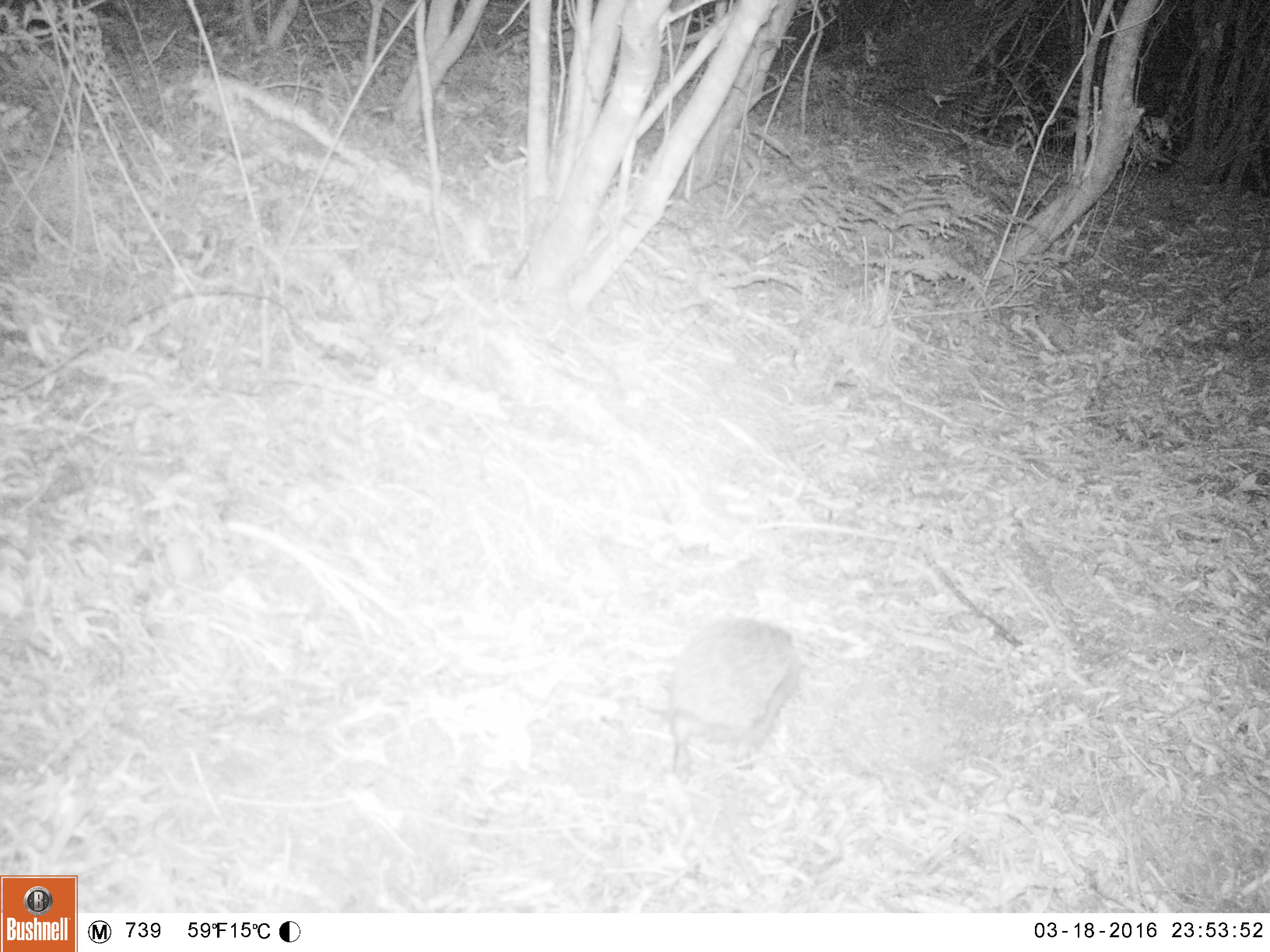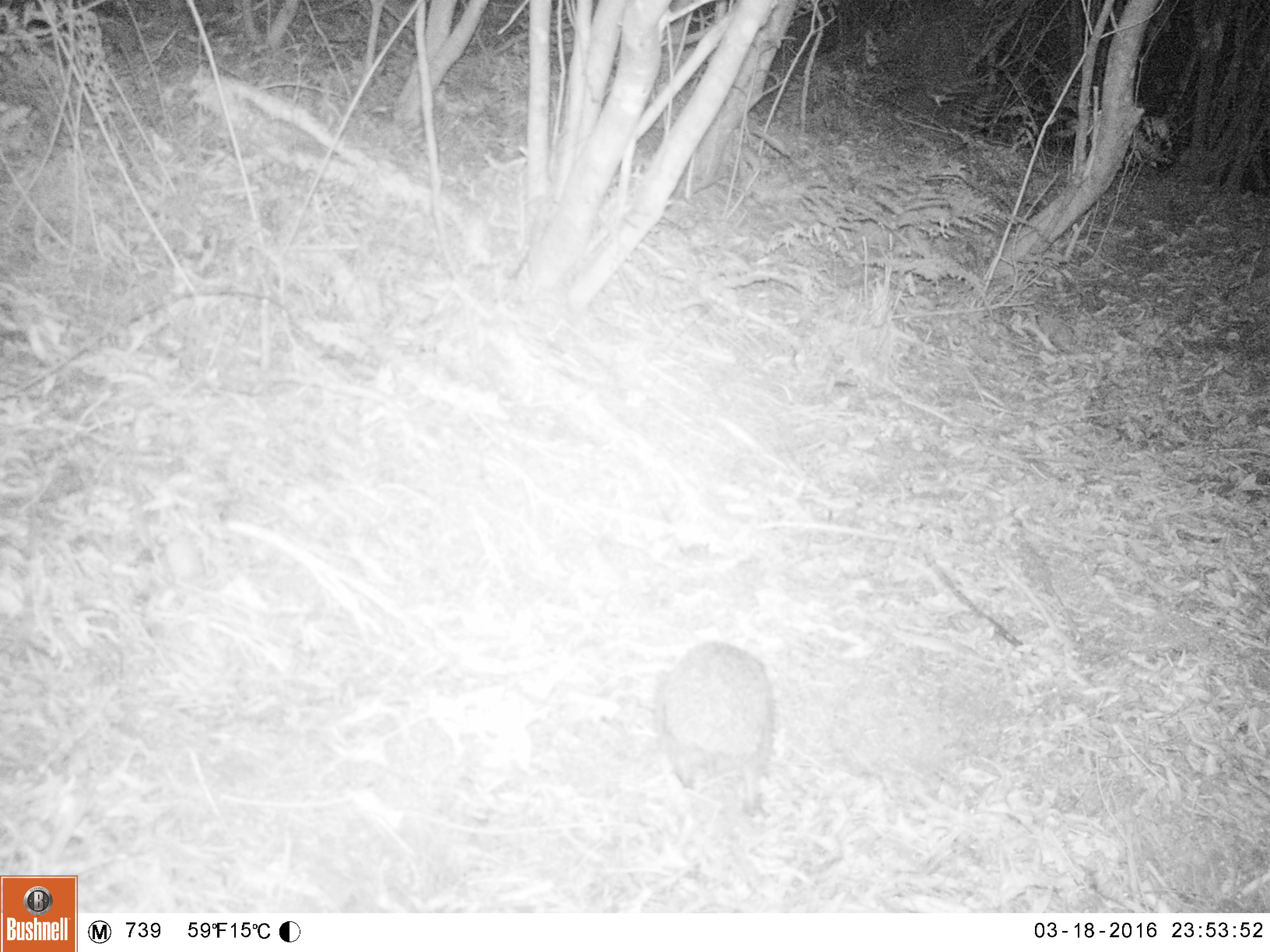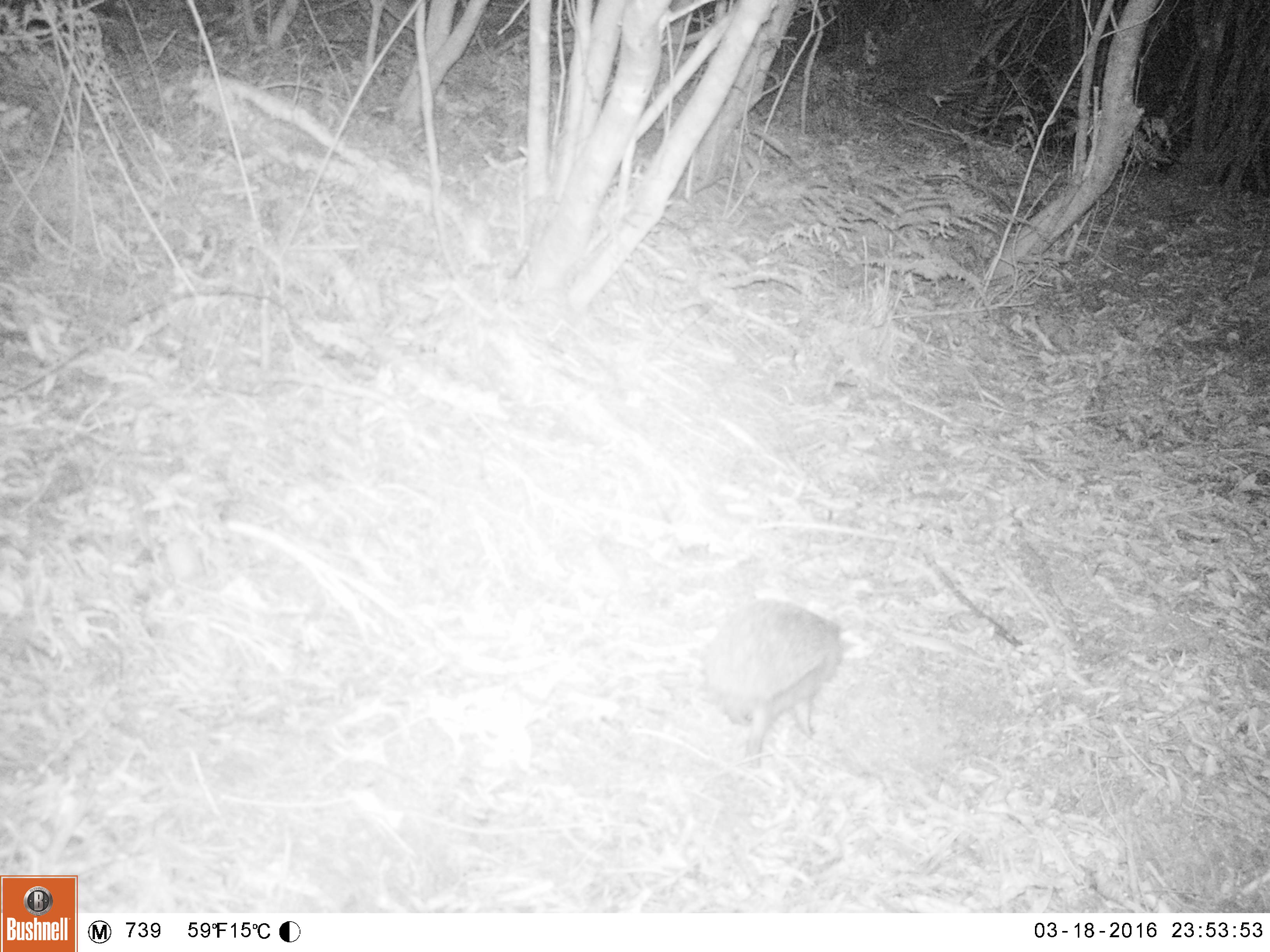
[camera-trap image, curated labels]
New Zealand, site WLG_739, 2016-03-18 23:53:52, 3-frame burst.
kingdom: Animalia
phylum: Chordata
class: Mammalia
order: Eulipotyphla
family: Erinaceidae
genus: Erinaceus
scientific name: Erinaceus europaeus europaeus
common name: european hedgehog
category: hedgehog